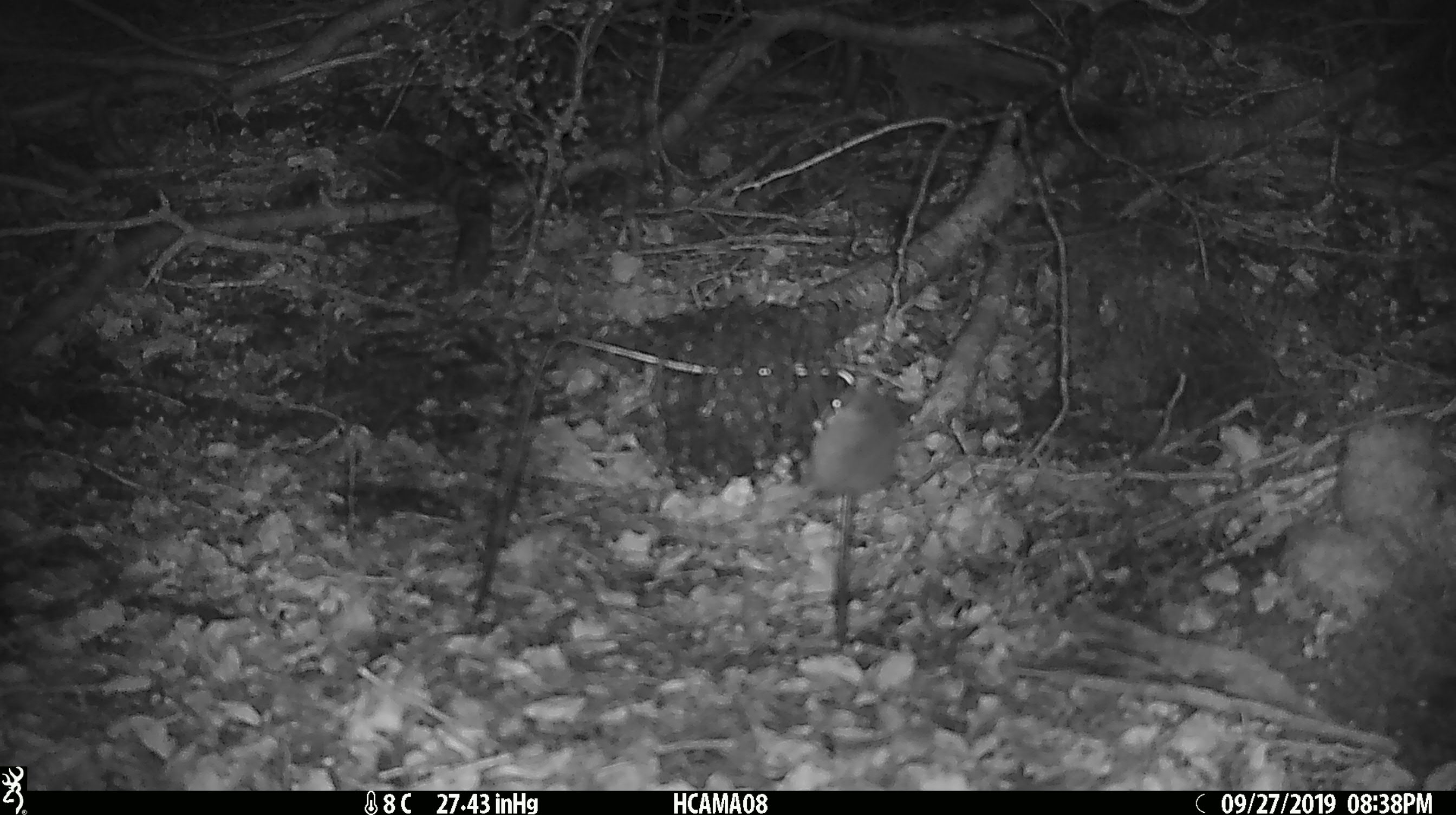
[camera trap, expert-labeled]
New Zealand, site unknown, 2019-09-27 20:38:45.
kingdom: Animalia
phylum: Chordata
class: Mammalia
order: Rodentia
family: Muridae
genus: Mus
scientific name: Mus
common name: mouse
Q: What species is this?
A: Mouse (Mus).